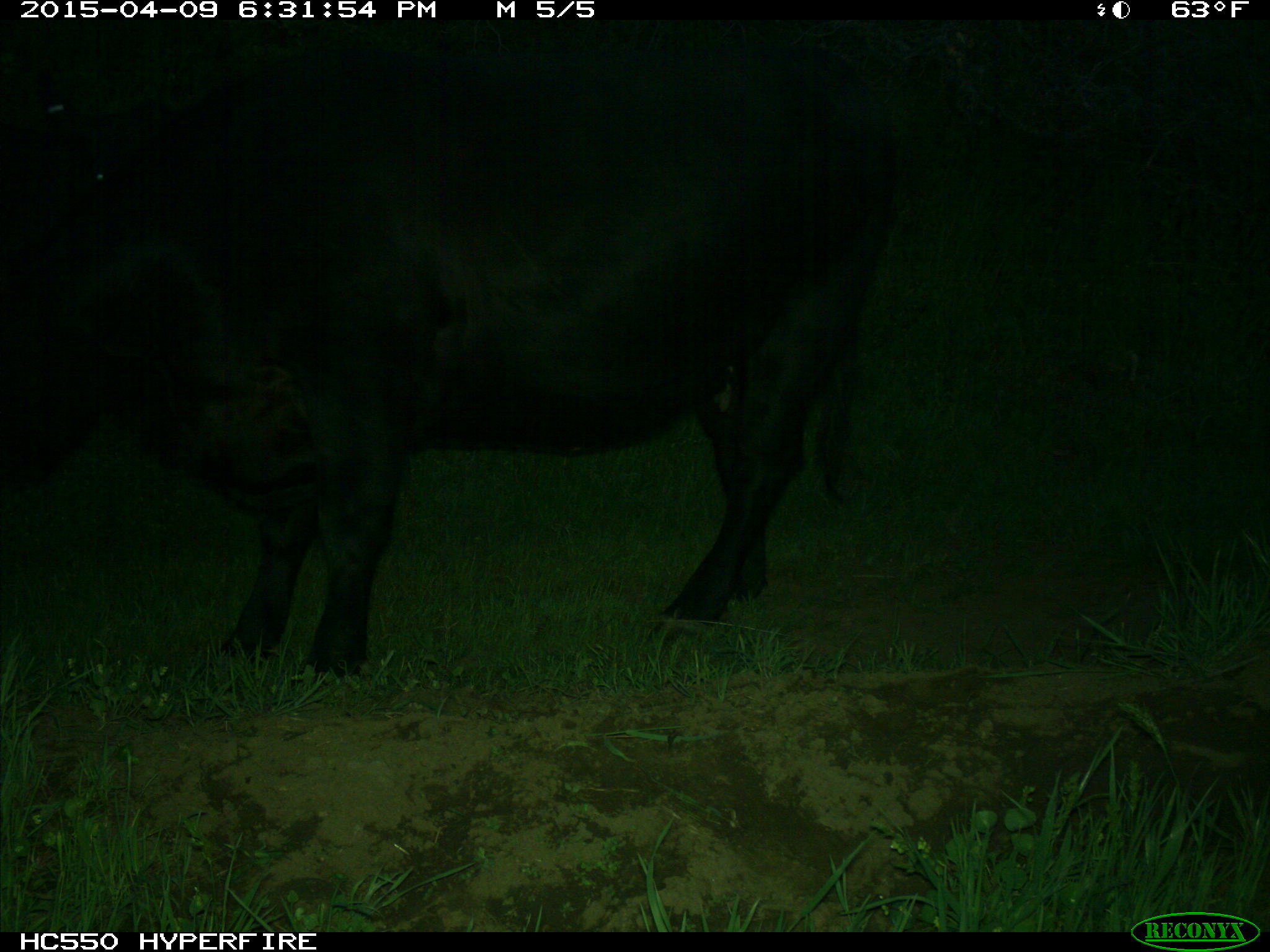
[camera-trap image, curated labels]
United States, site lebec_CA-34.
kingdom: Animalia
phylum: Chordata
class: Mammalia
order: Artiodactyla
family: Bovidae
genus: Bos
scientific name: Bos taurus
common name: domestic cow